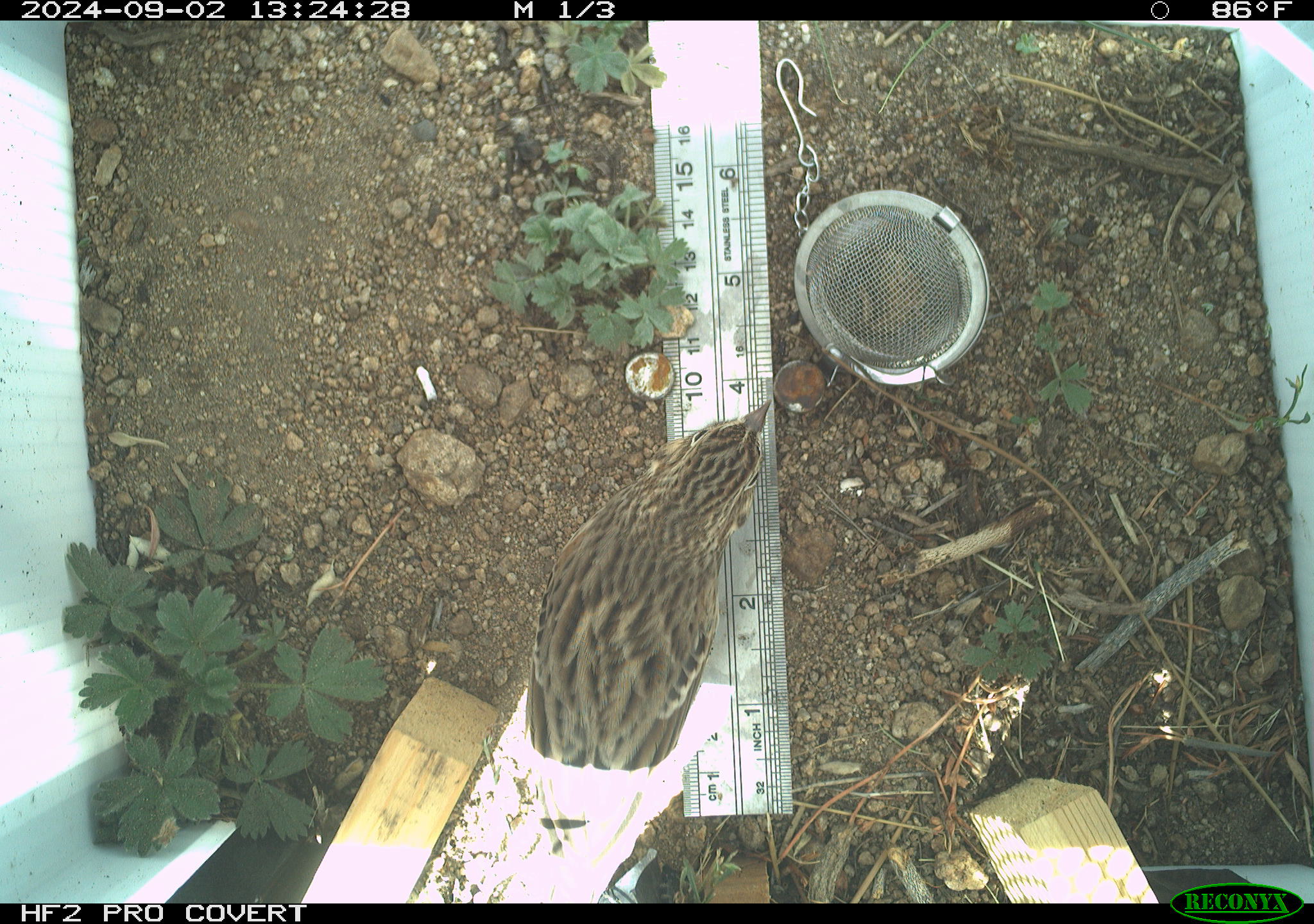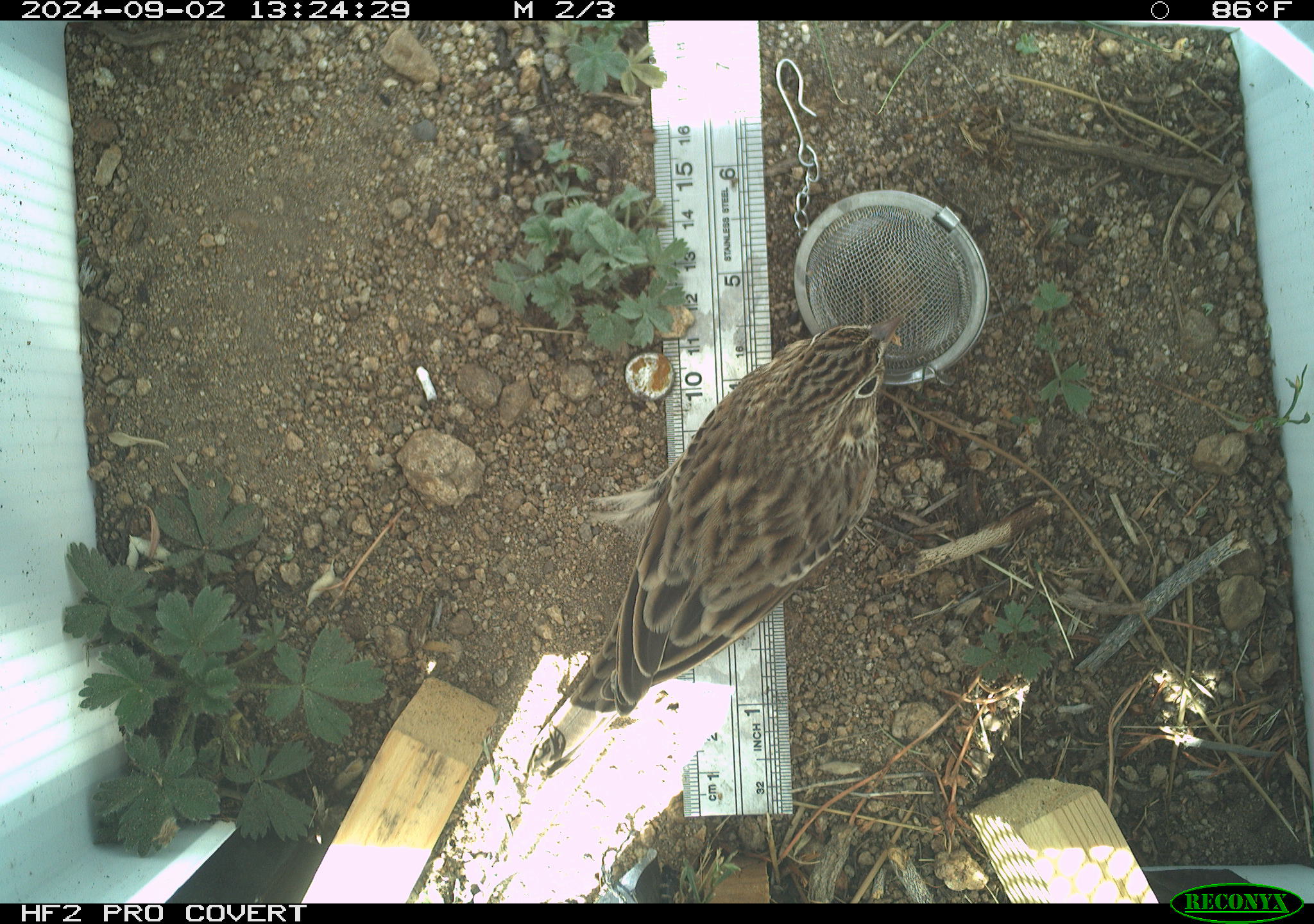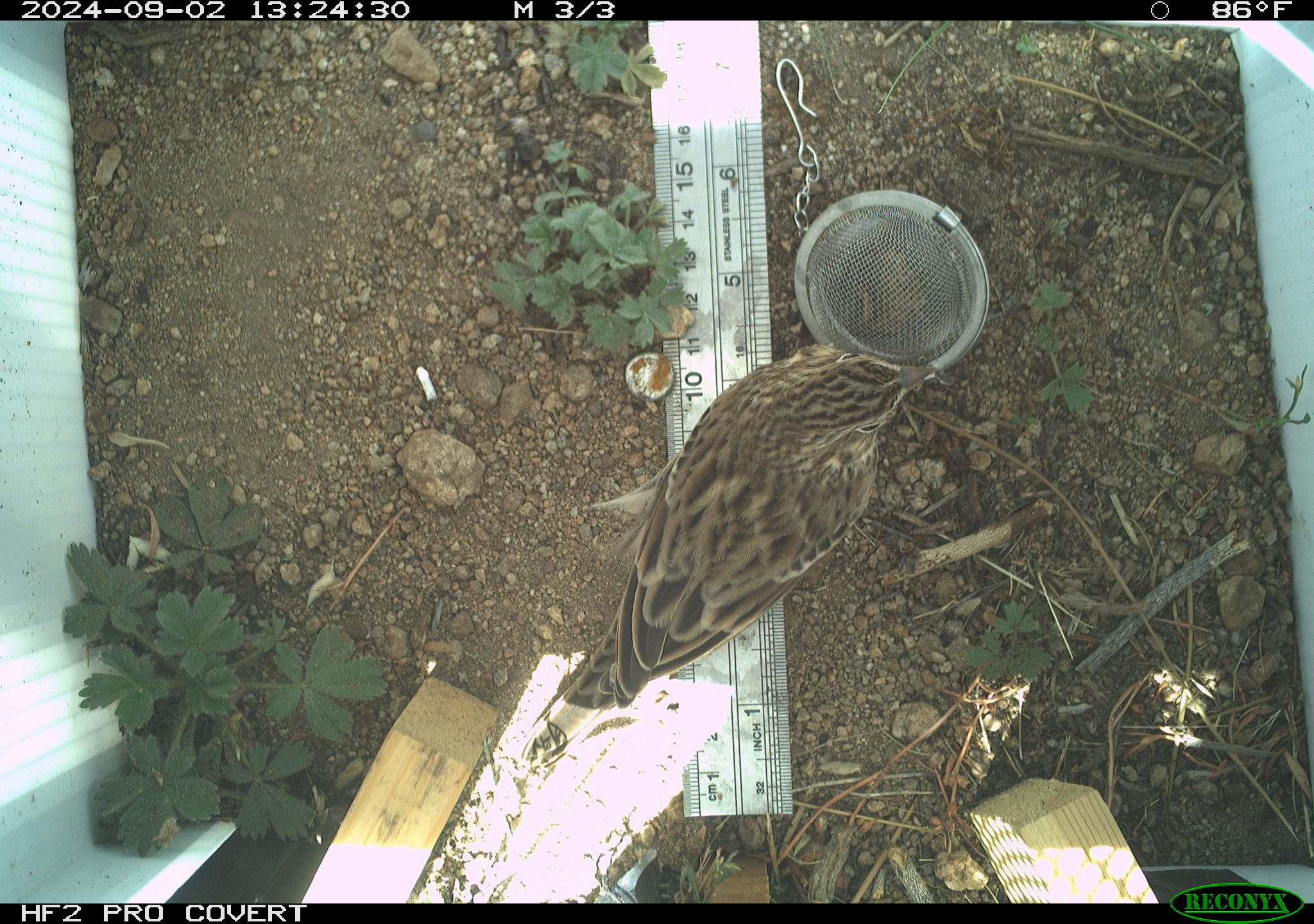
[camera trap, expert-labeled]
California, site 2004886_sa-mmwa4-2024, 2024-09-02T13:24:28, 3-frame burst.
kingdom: Animalia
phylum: Chordata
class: Aves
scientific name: Aves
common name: bird